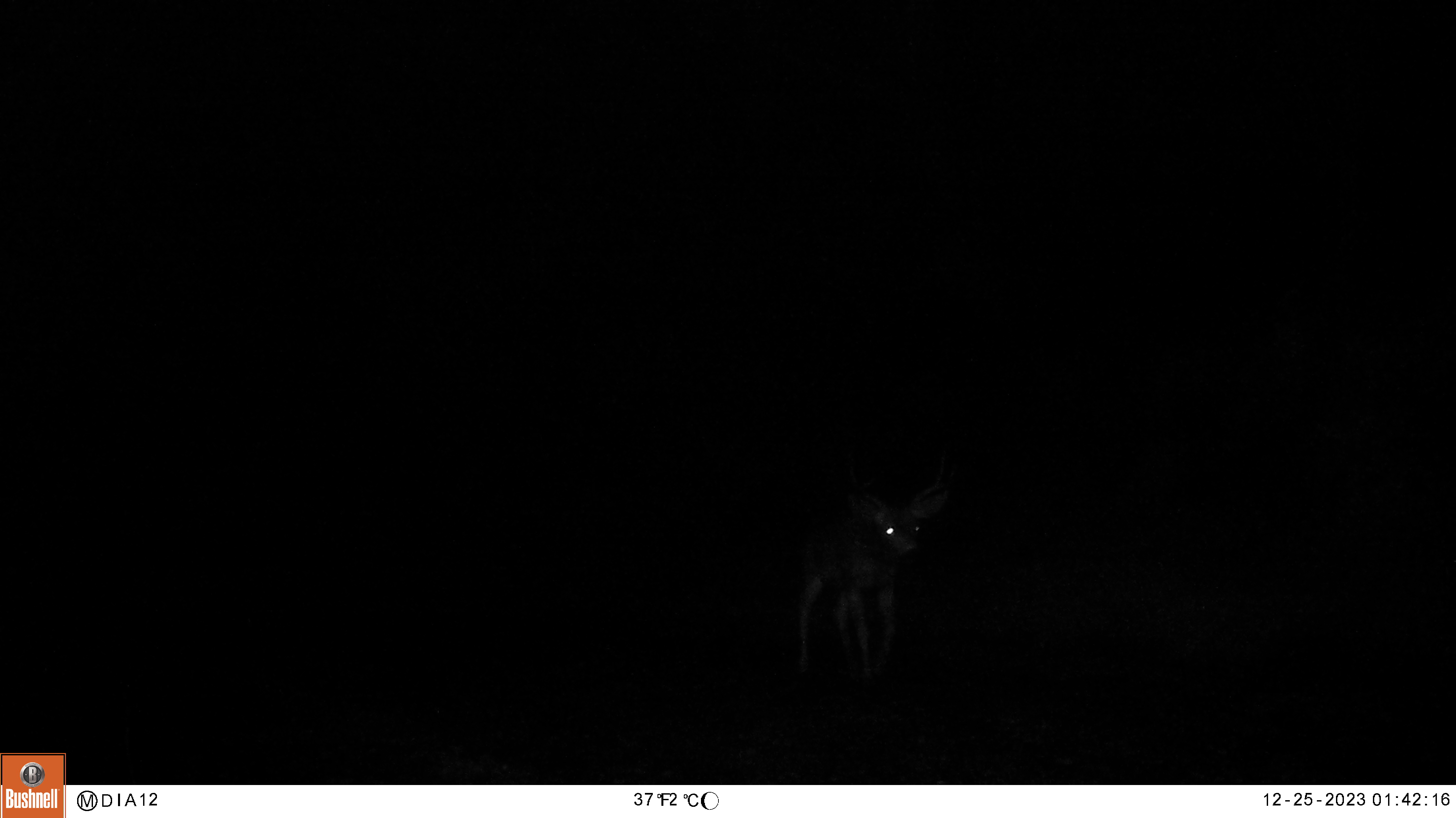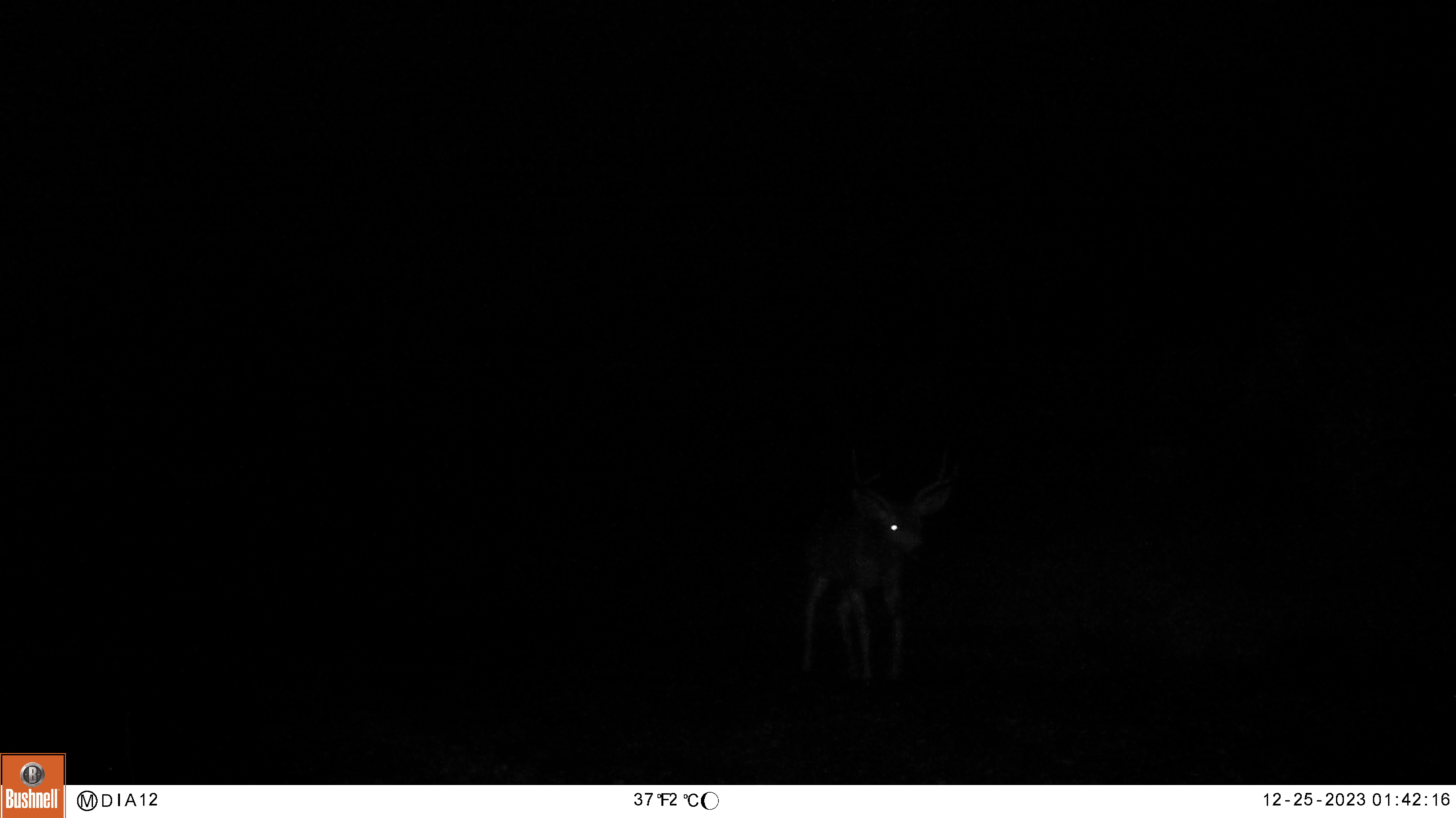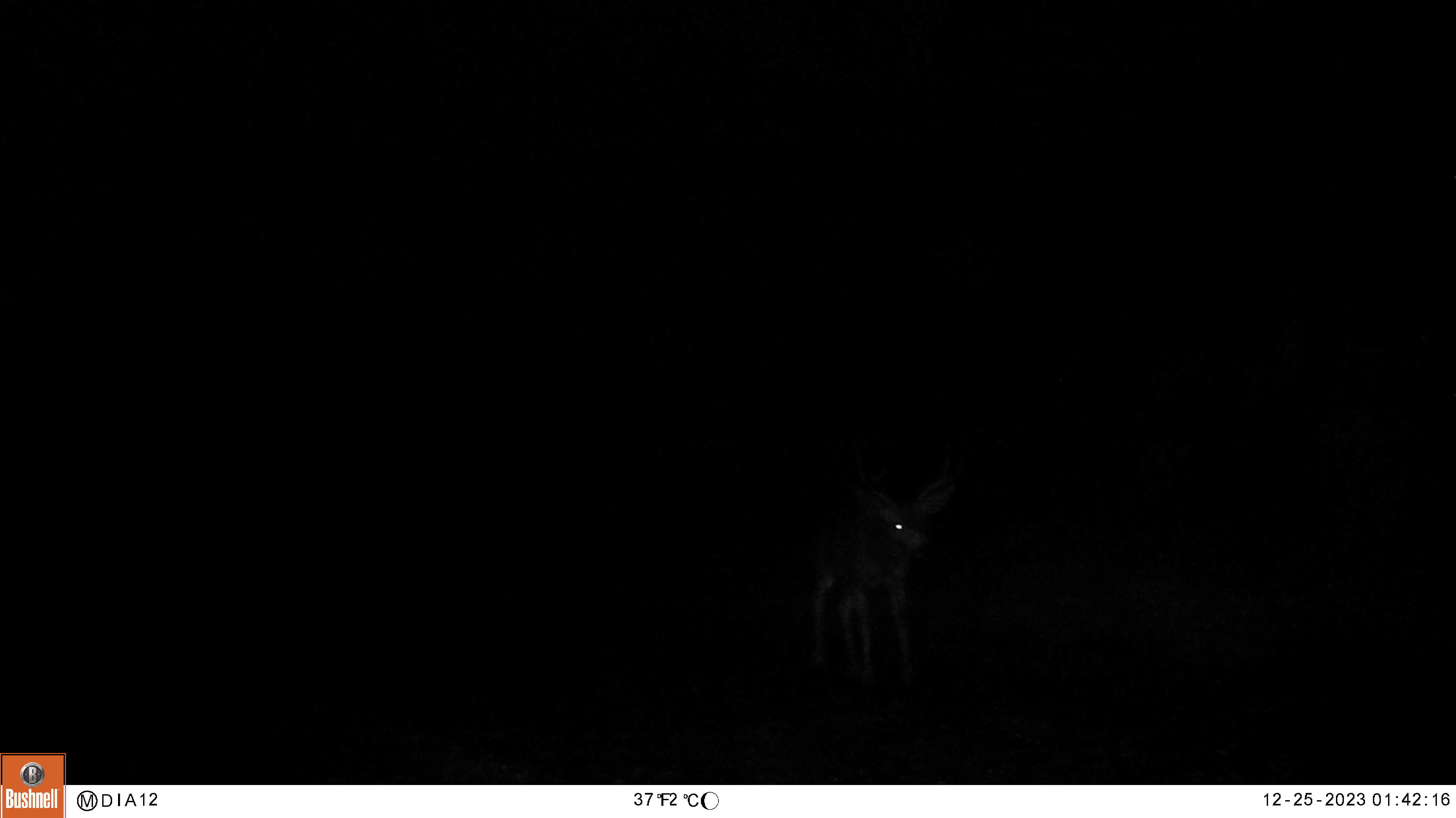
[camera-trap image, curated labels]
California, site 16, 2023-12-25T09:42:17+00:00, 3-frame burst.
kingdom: Animalia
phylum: Chordata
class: Mammalia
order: Artiodactyla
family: Cervidae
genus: Odocoileus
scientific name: Odocoileus hemionus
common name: mule deer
Mule deer (Odocoileus hemionus).